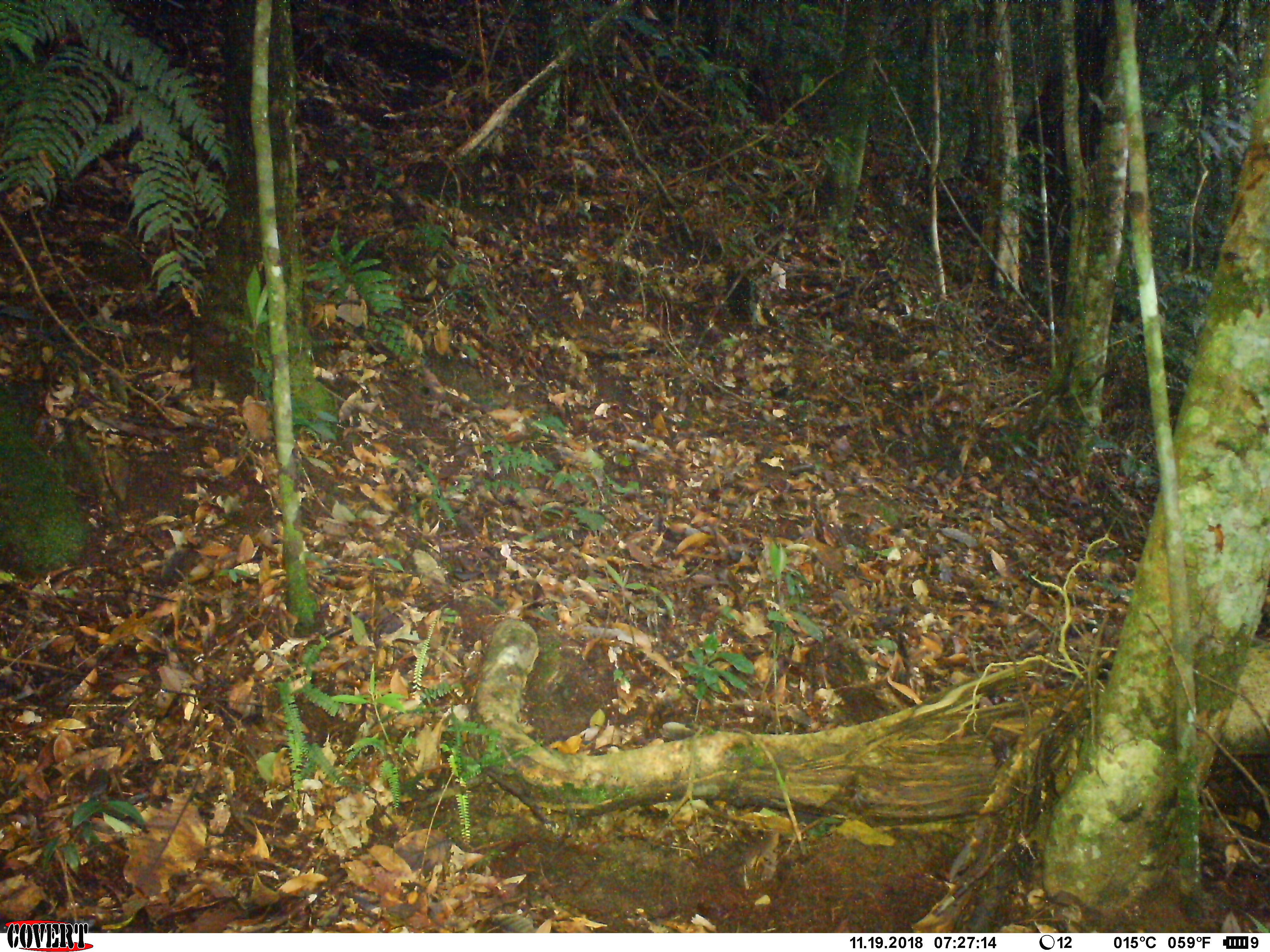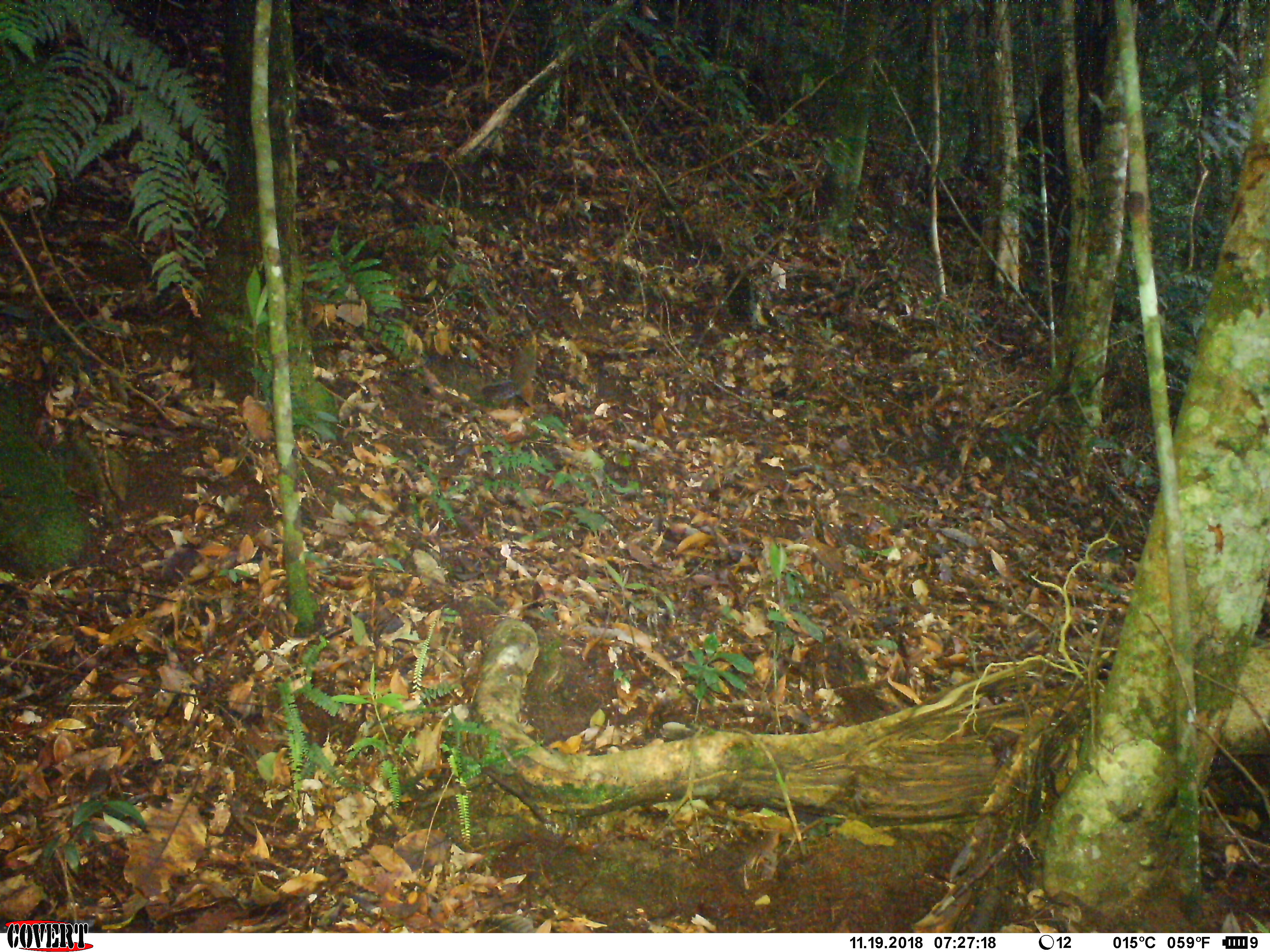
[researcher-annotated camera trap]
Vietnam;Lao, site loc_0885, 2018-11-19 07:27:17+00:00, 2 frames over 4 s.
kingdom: Animalia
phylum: Chordata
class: Mammalia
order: Rodentia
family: Sciuridae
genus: Dremomys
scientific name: Dremomys rufigenis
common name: red-cheeked squirrel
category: red cheeked squirrel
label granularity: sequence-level